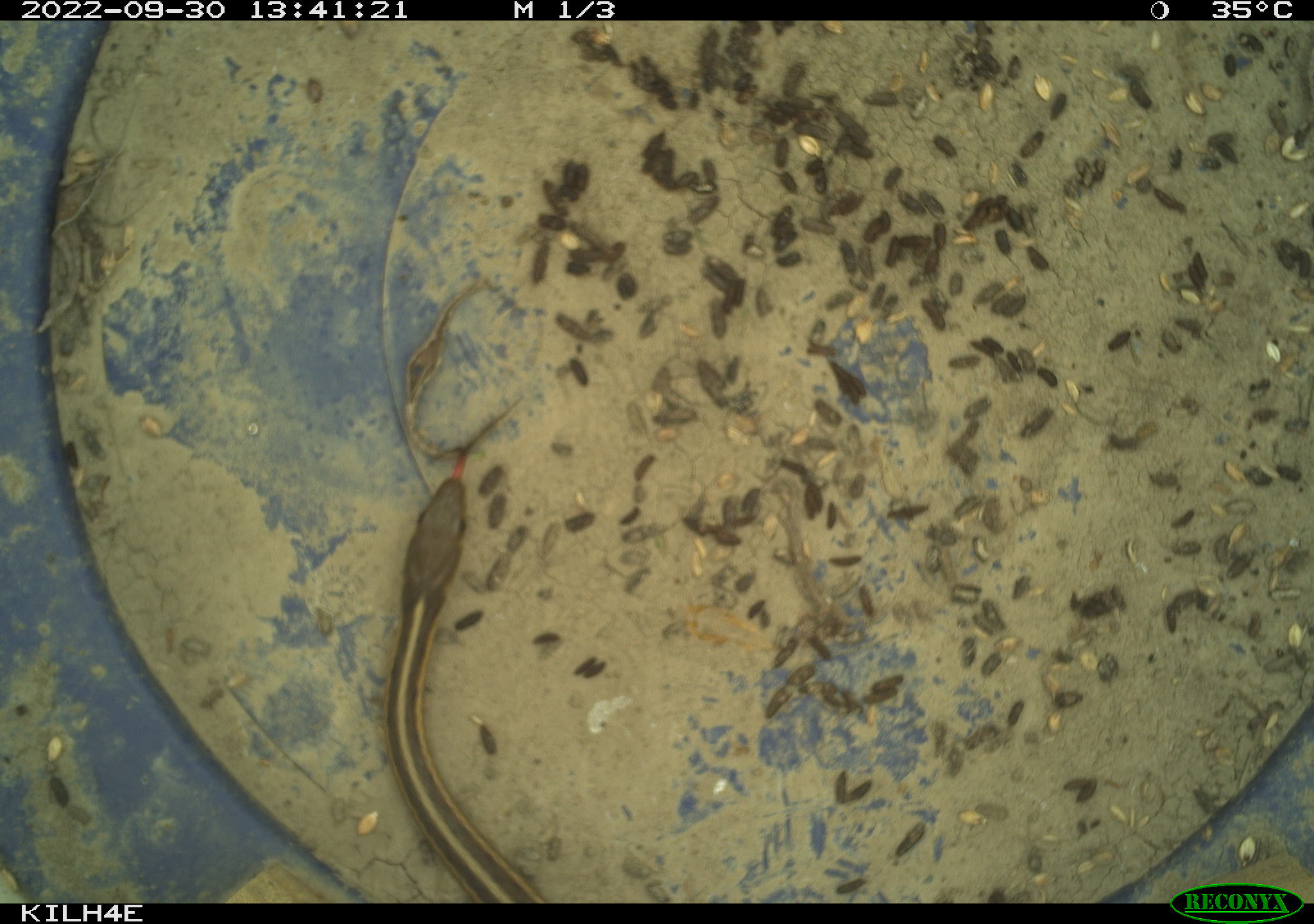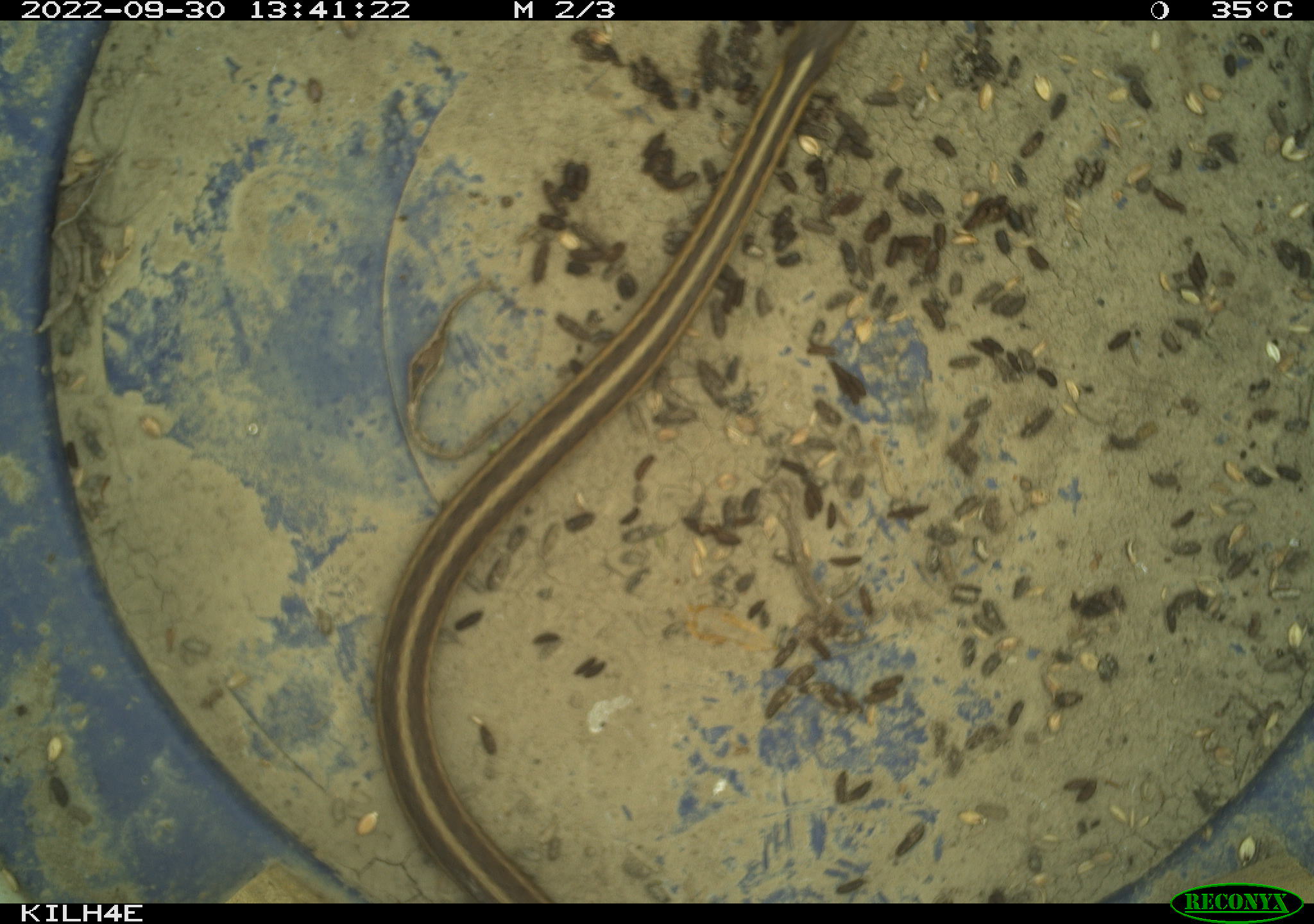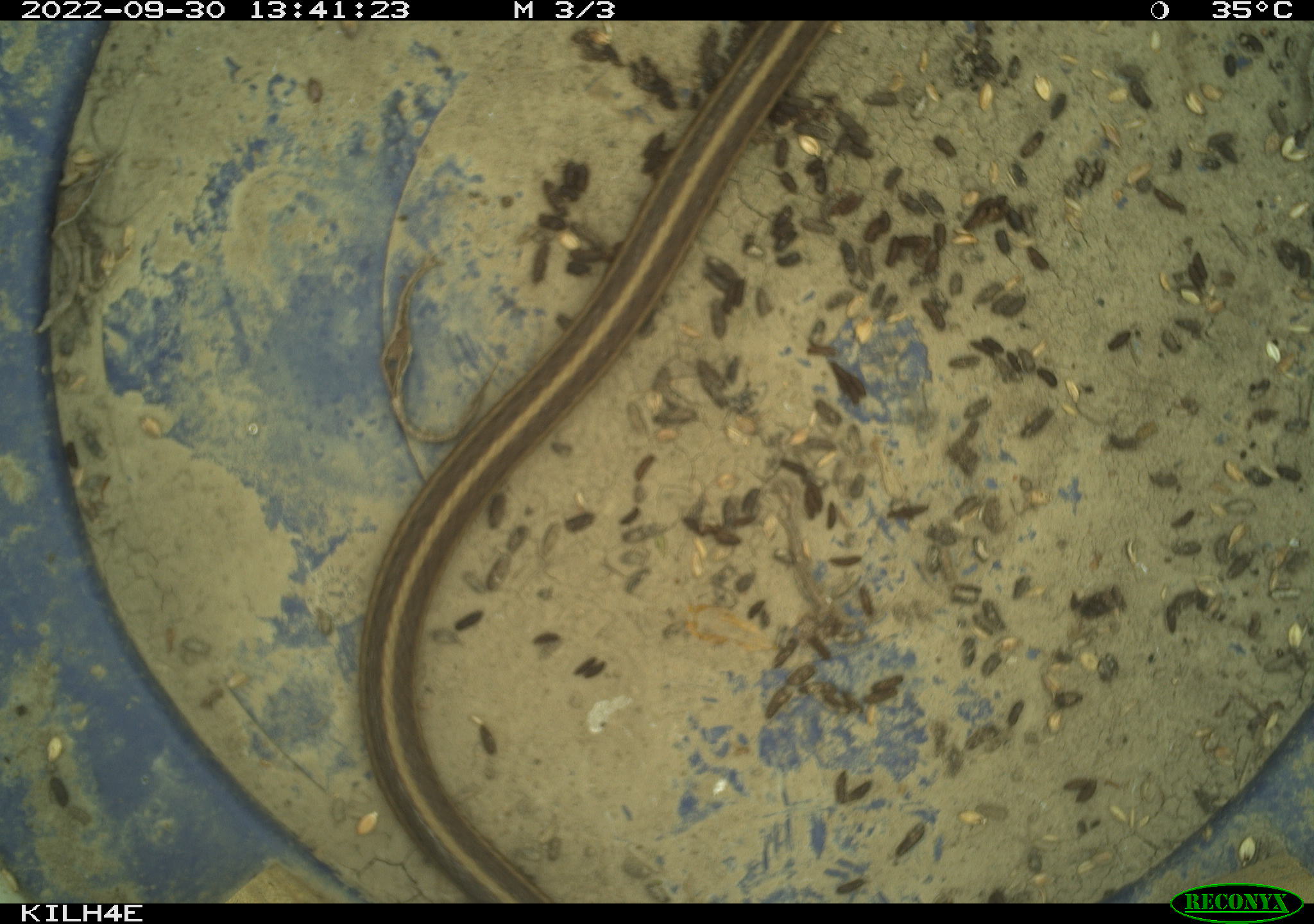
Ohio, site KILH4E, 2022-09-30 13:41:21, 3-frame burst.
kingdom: Animalia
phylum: Chordata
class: Reptilia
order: Squamata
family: Colubridae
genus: Thamnophis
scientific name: Thamnophis sirtalis sirtalis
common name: eastern gartersnake